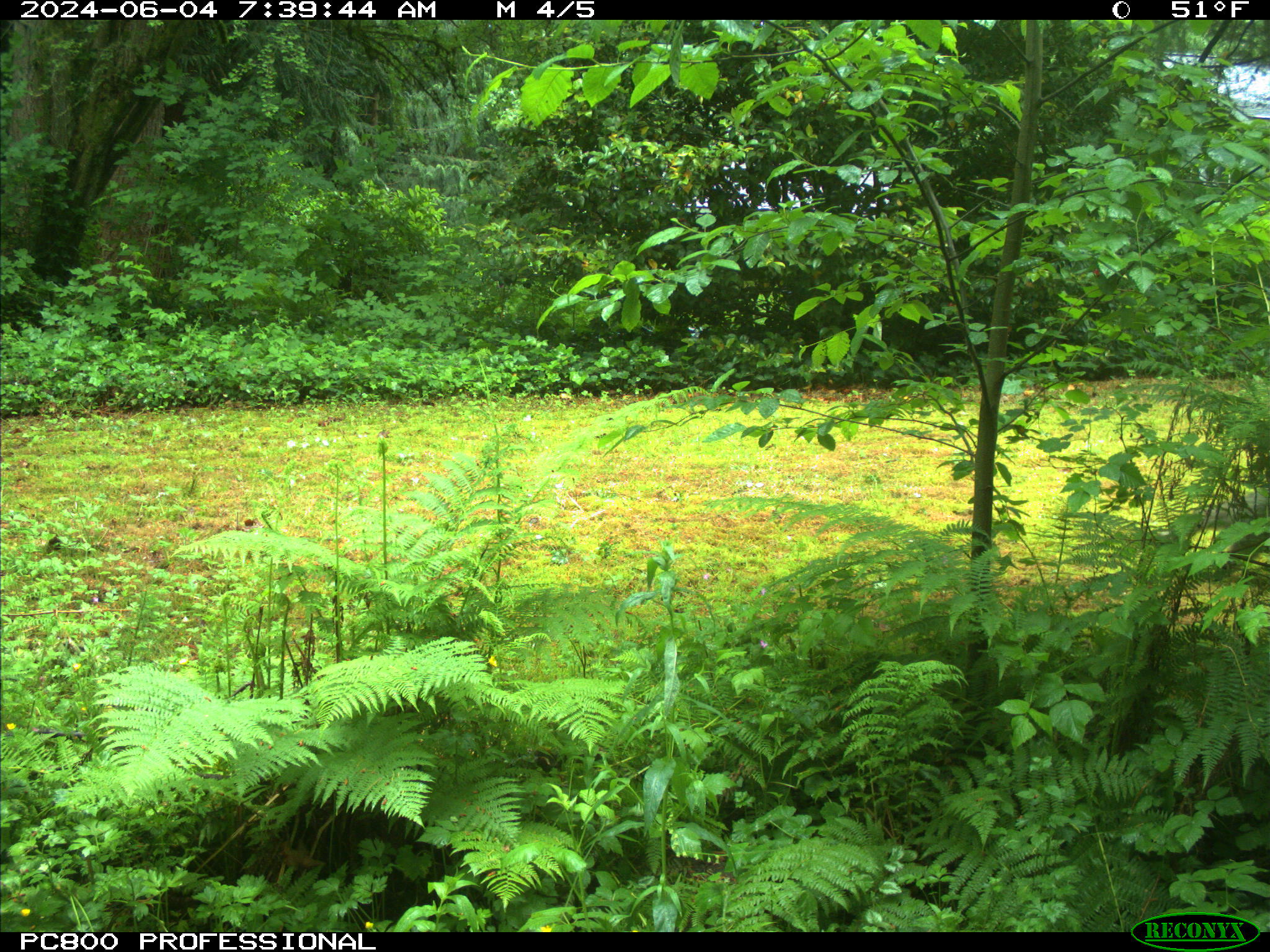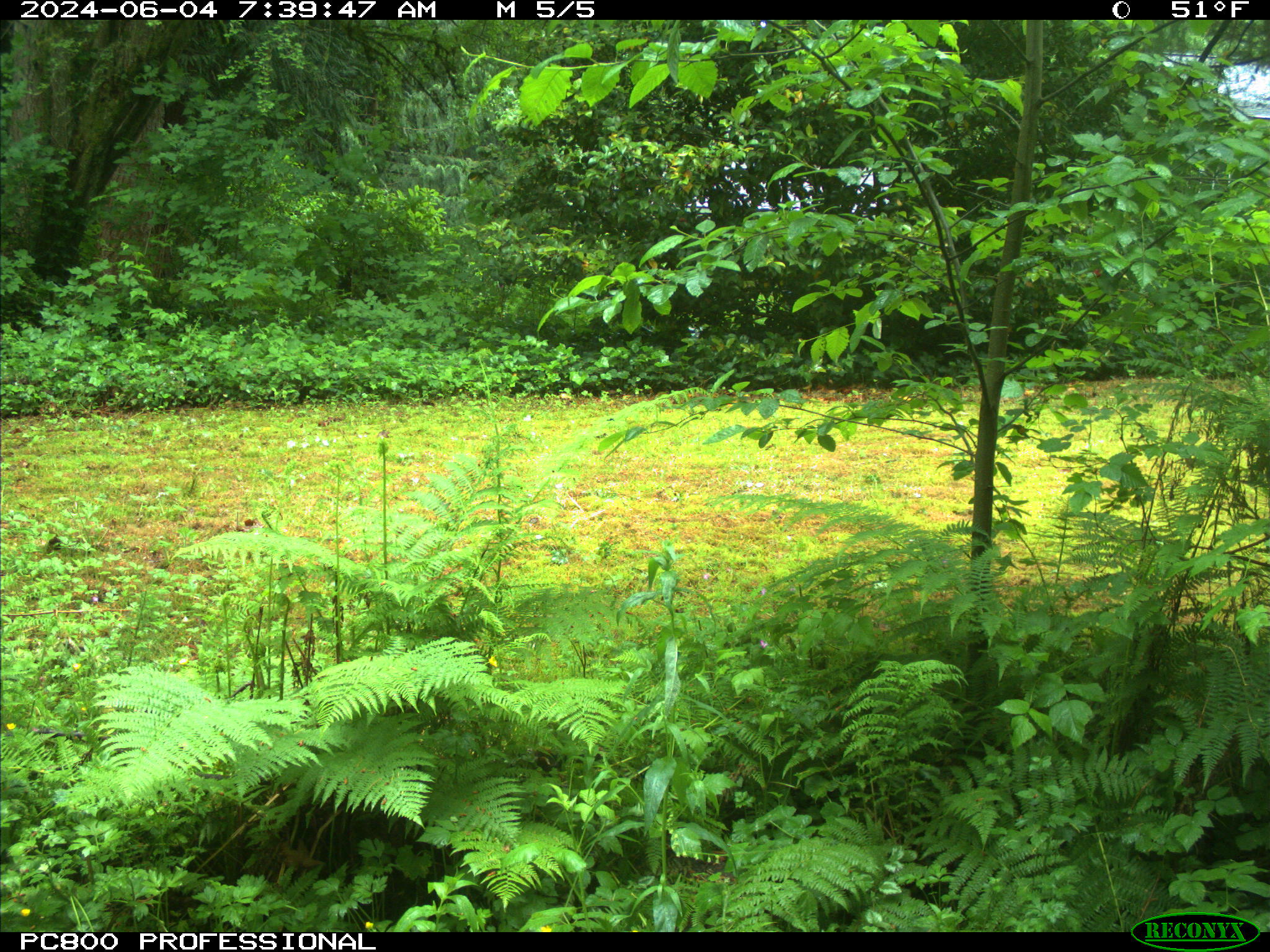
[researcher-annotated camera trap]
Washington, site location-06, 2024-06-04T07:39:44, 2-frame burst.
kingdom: Animalia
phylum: Chordata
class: Mammalia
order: Carnivora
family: Procyonidae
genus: Procyon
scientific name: Procyon lotor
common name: common raccoon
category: raccoon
Raccoon (common raccoon) (Procyon lotor).